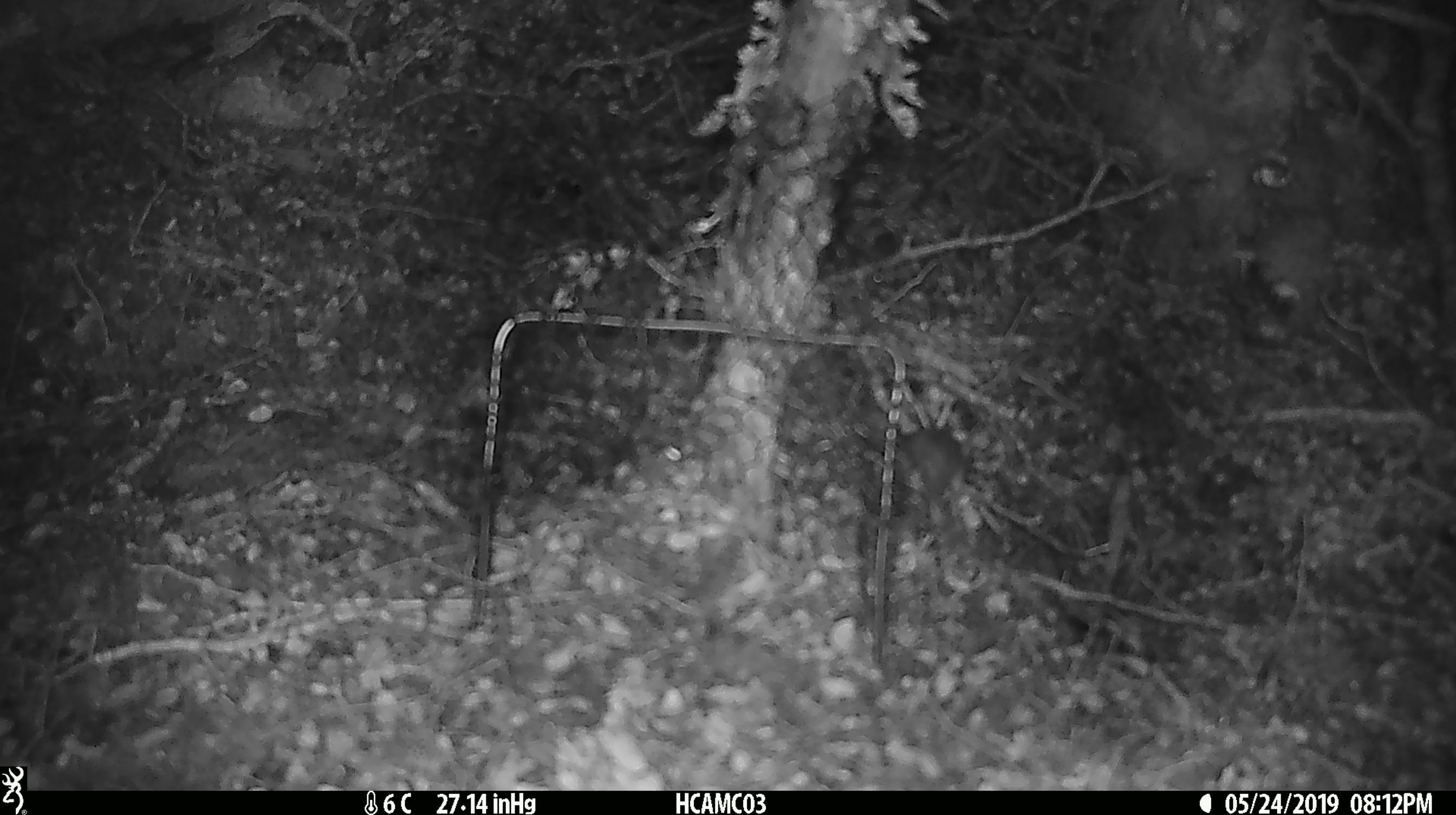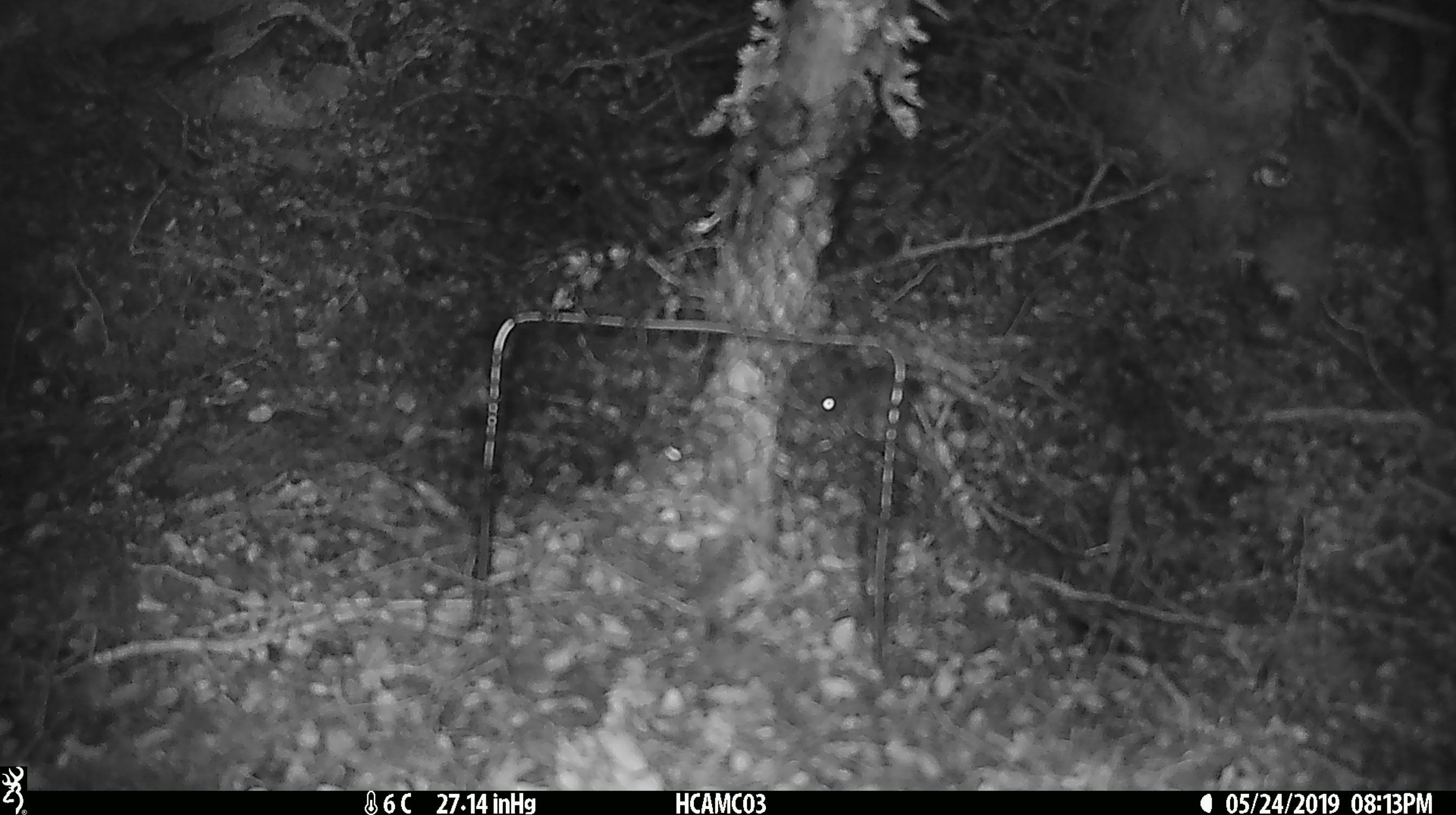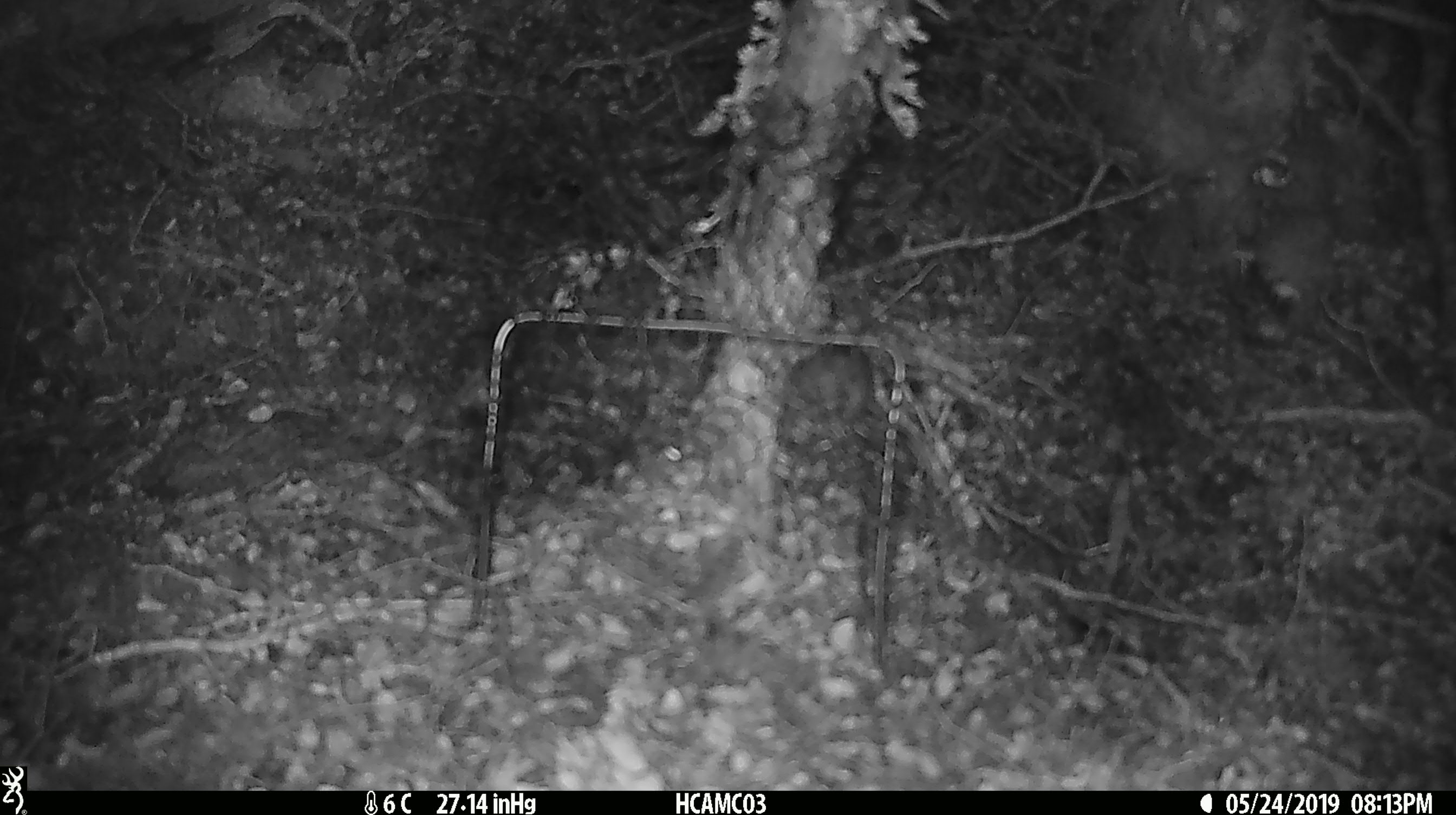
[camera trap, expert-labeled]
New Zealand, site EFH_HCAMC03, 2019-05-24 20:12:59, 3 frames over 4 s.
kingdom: Animalia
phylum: Chordata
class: Mammalia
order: Rodentia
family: Muridae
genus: Mus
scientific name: Mus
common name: mouse